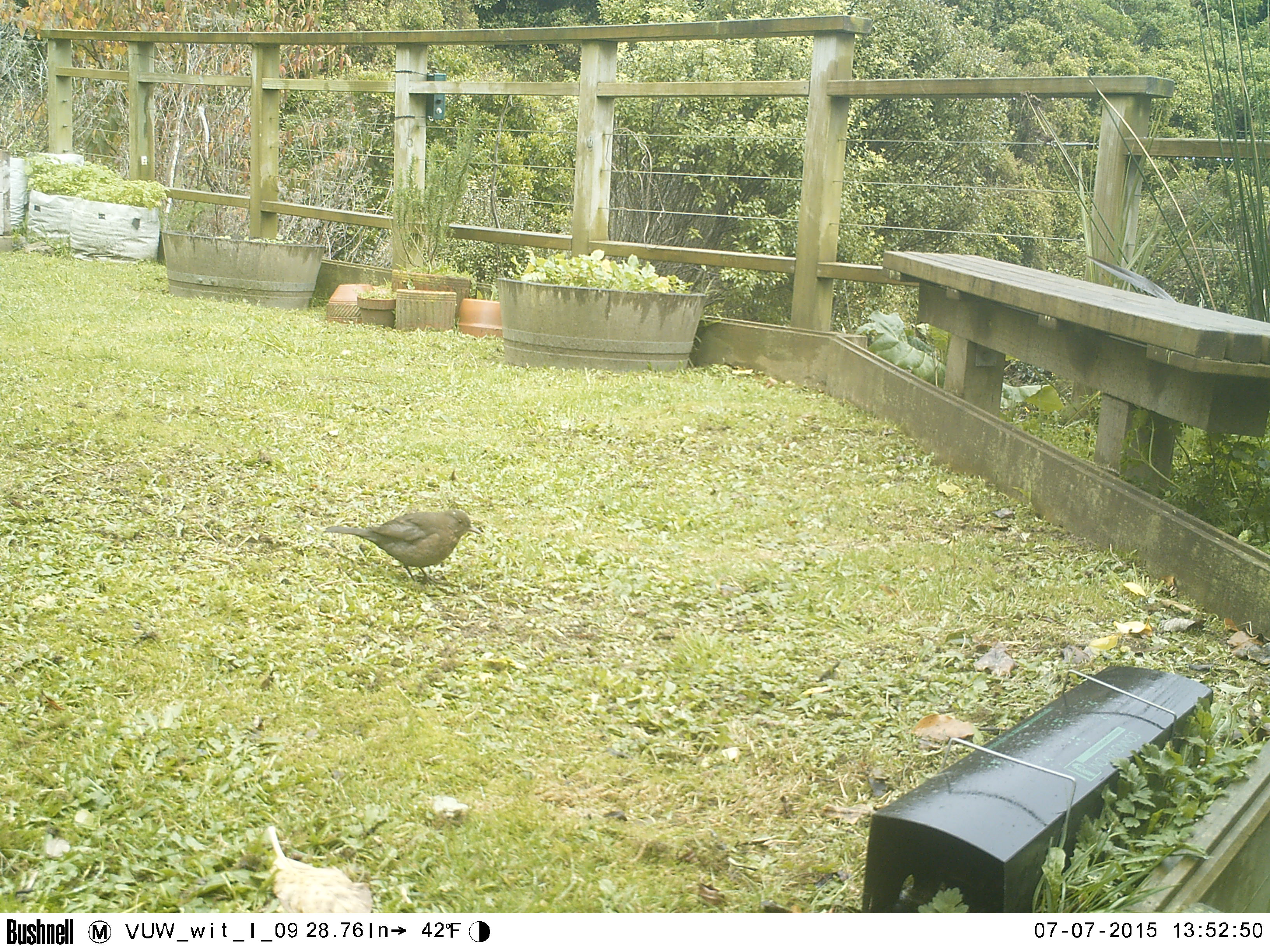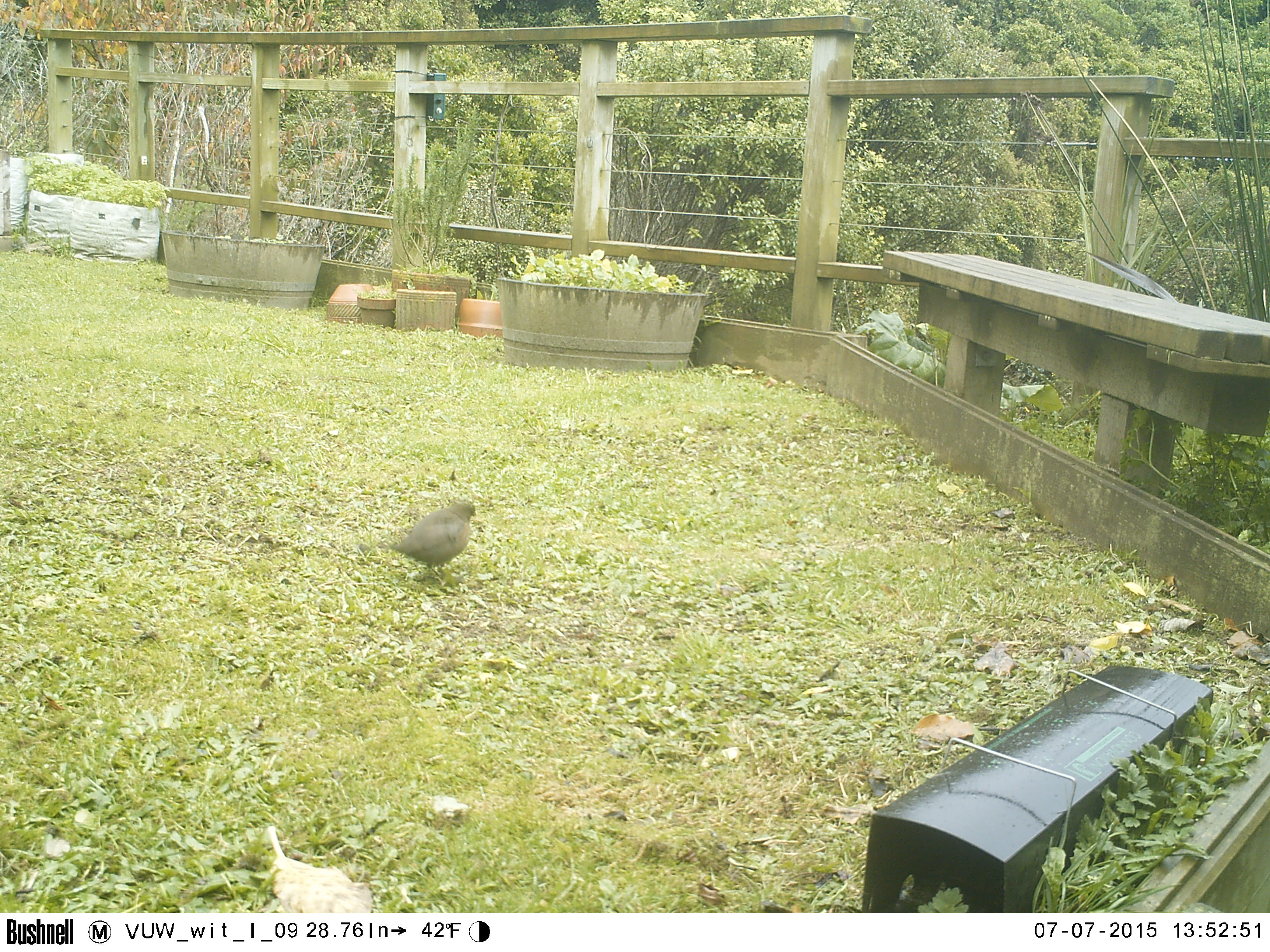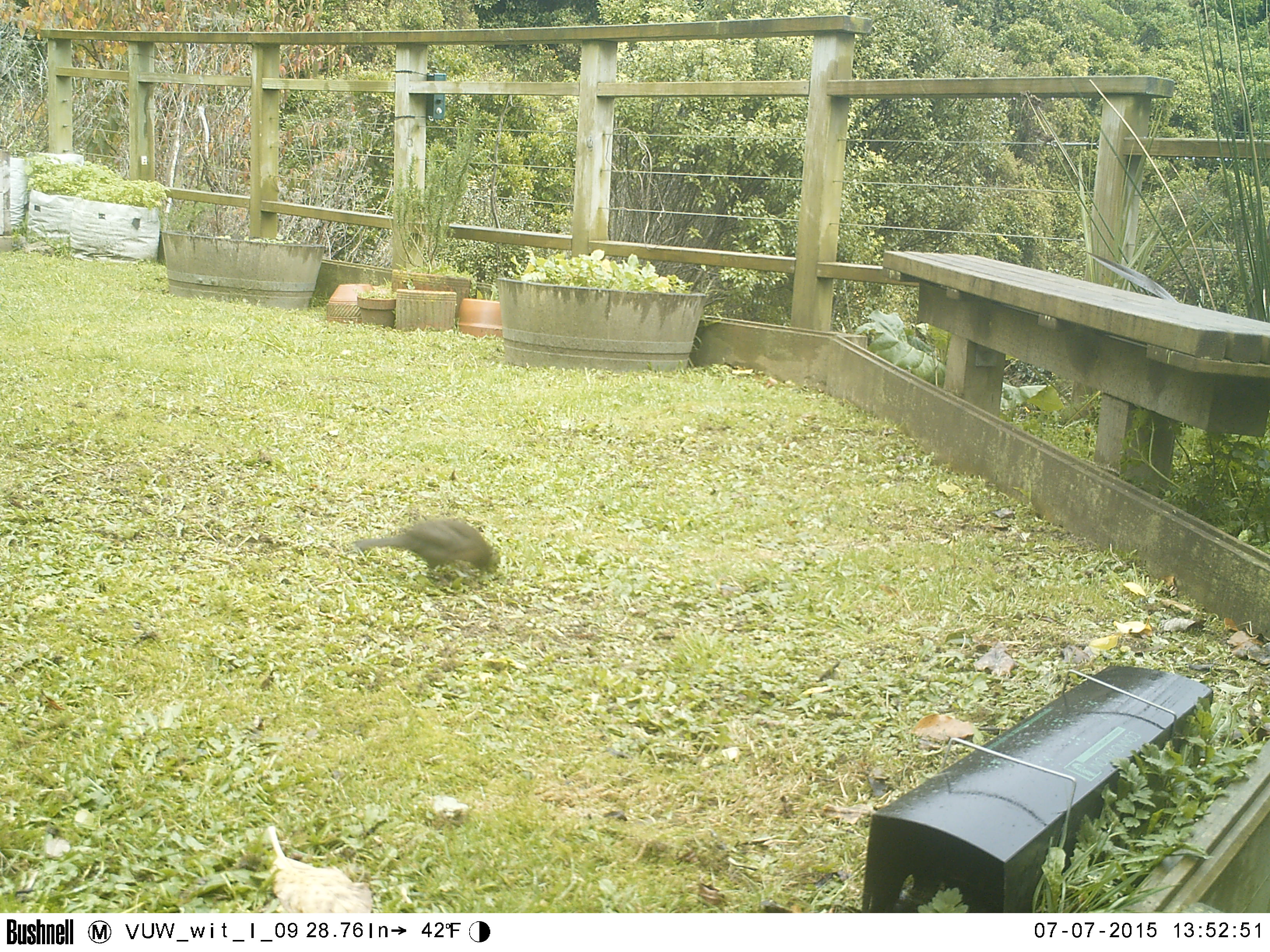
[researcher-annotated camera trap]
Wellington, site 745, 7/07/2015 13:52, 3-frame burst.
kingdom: Animalia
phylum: Chordata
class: Aves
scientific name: Aves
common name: bird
Bird (Aves).